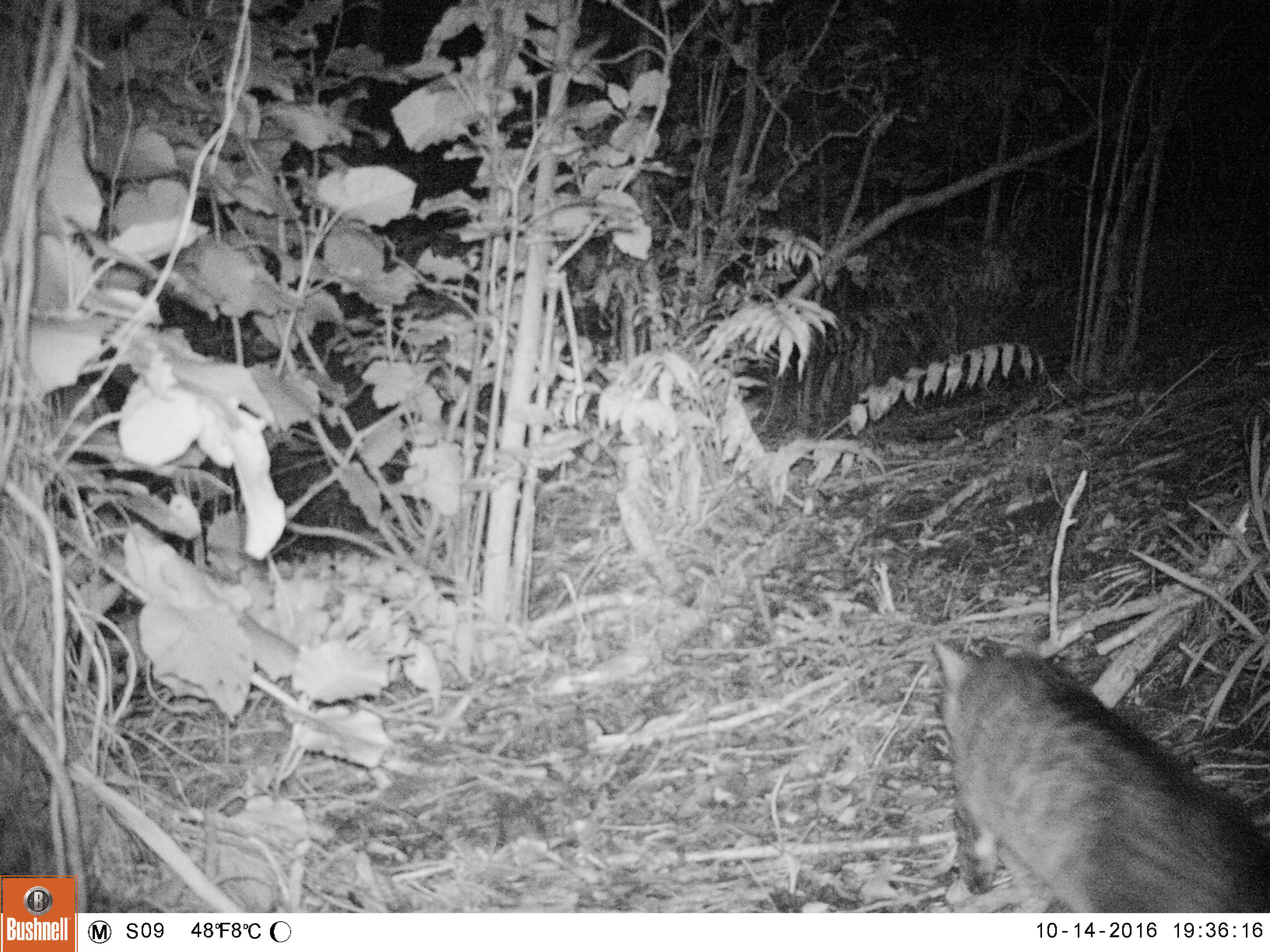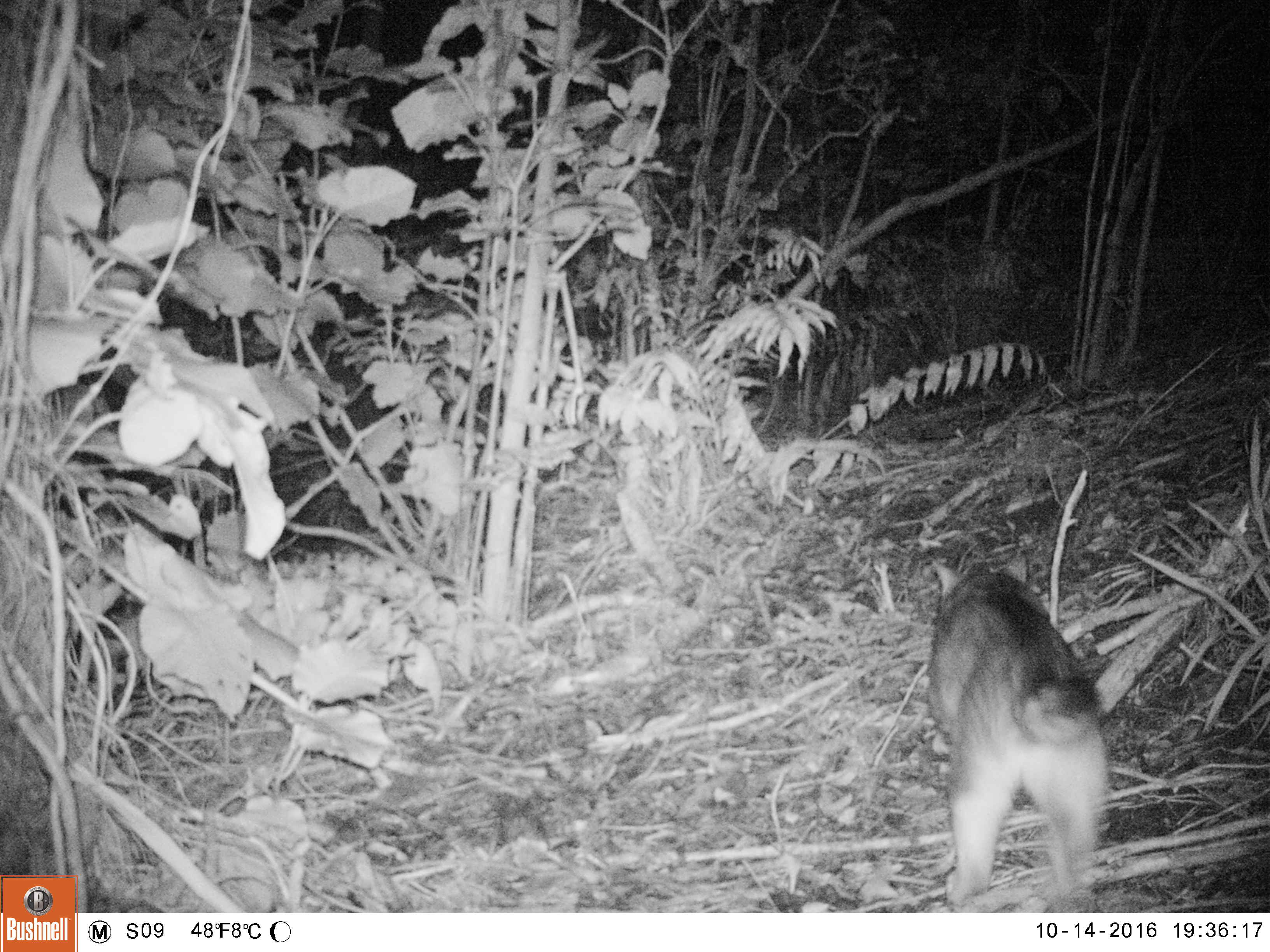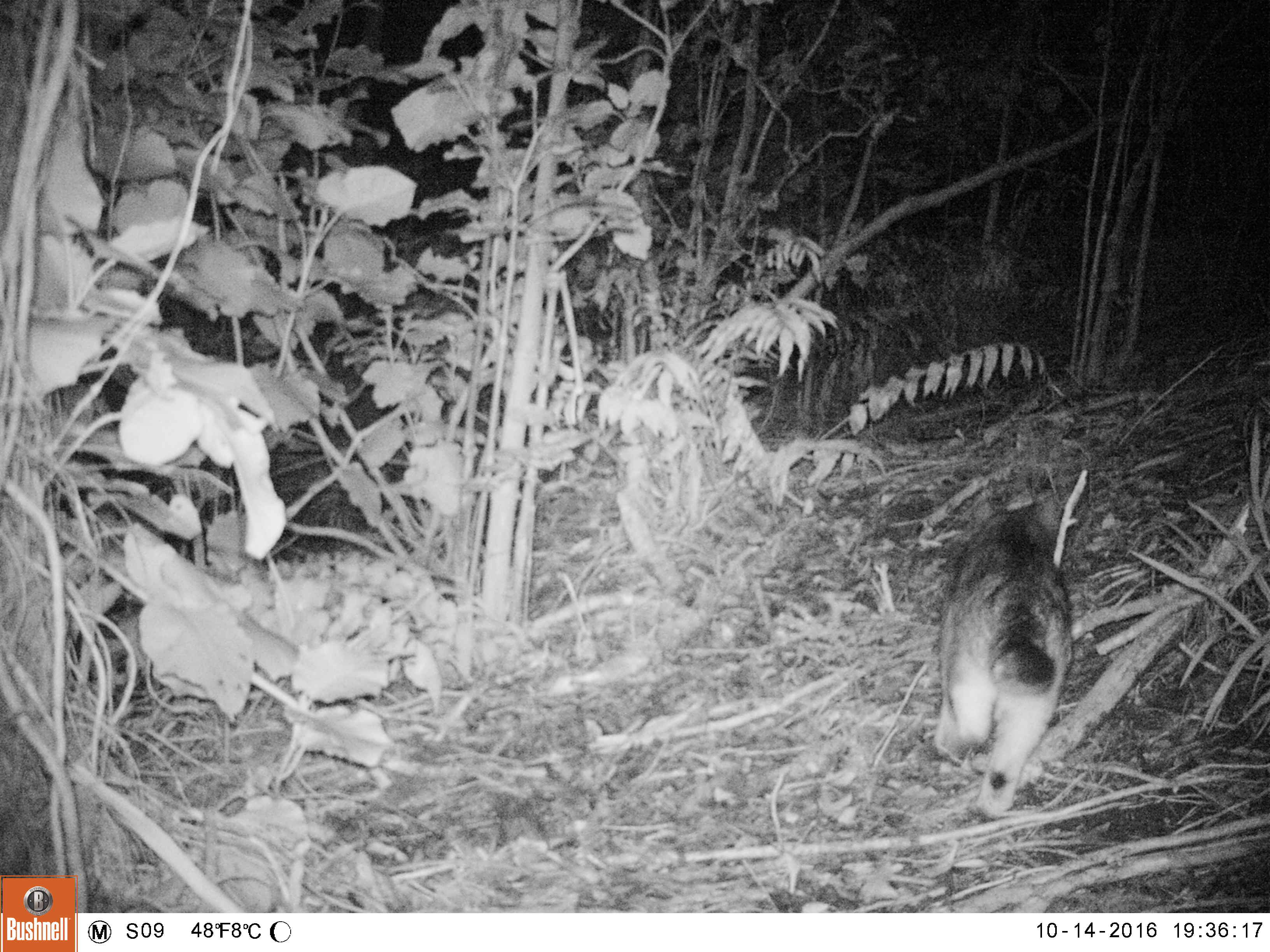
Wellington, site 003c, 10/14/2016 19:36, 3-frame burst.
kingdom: Animalia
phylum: Chordata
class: Mammalia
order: Carnivora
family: Felidae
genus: Felis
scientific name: Felis catus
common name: cat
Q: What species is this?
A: Cat (Felis catus).